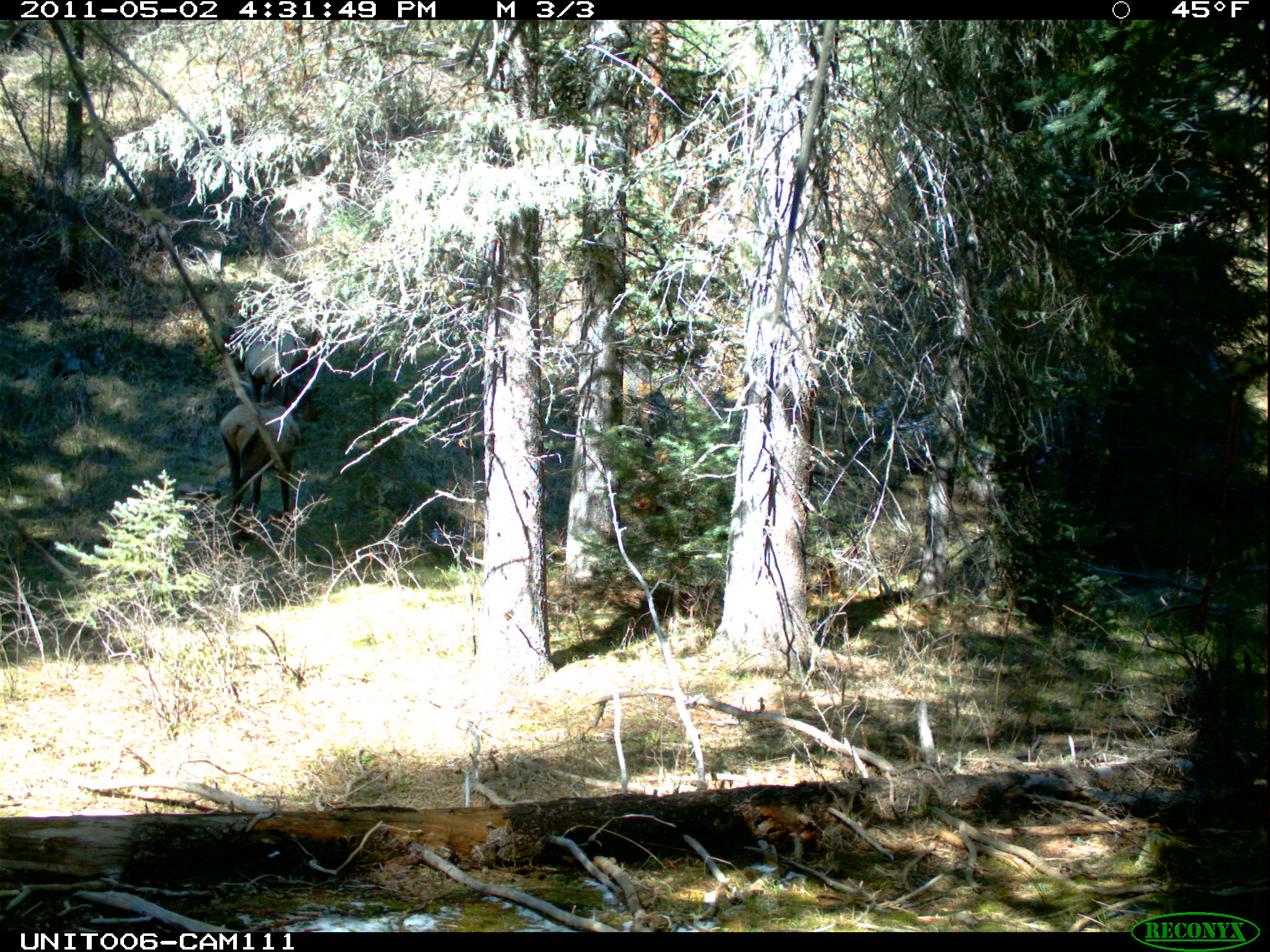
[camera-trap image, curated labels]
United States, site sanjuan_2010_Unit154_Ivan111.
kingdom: Animalia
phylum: Chordata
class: Mammalia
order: Artiodactyla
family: Cervidae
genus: Cervus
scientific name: Cervus elaphus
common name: red deer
Cervus elaphus (red deer).